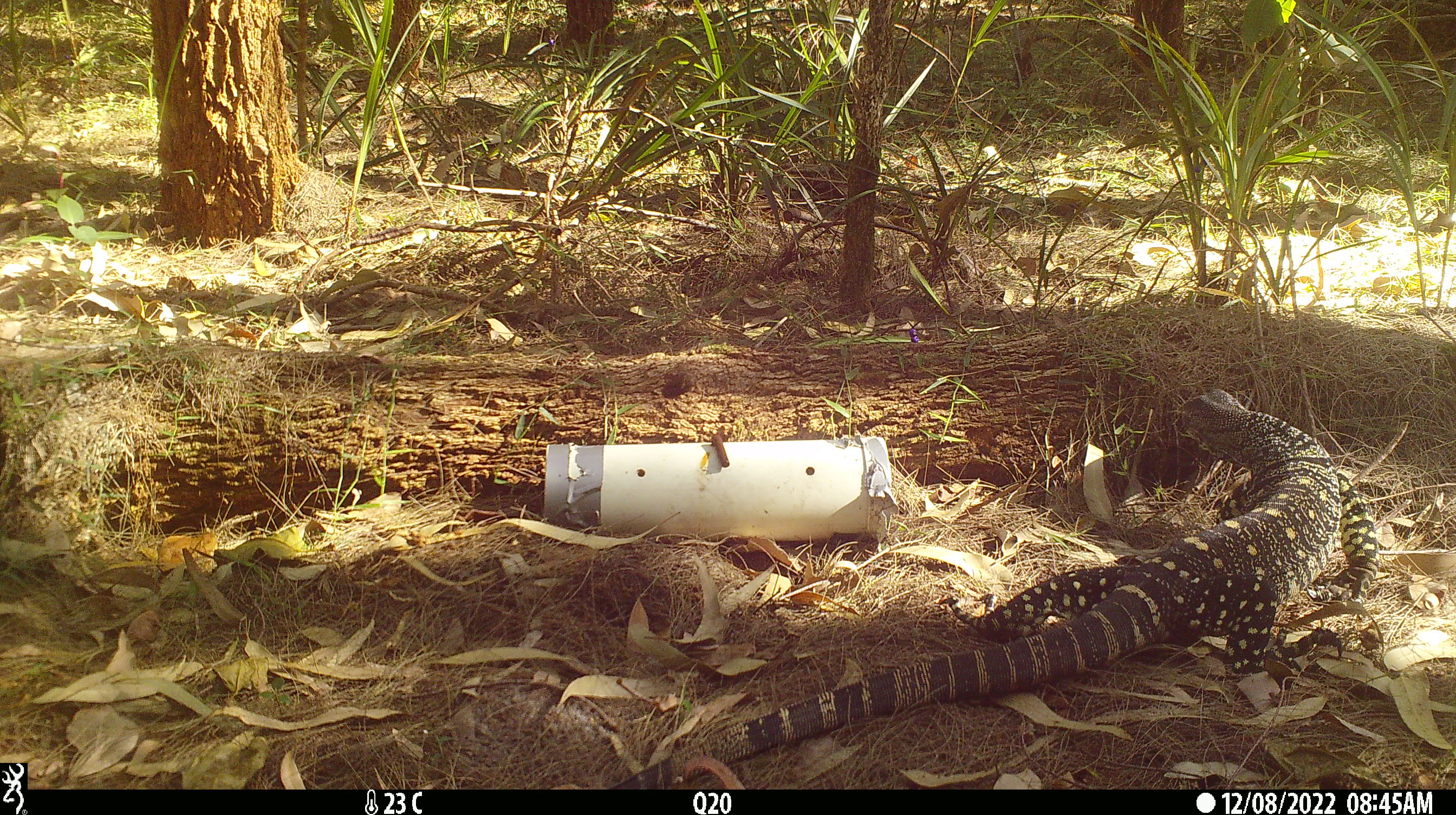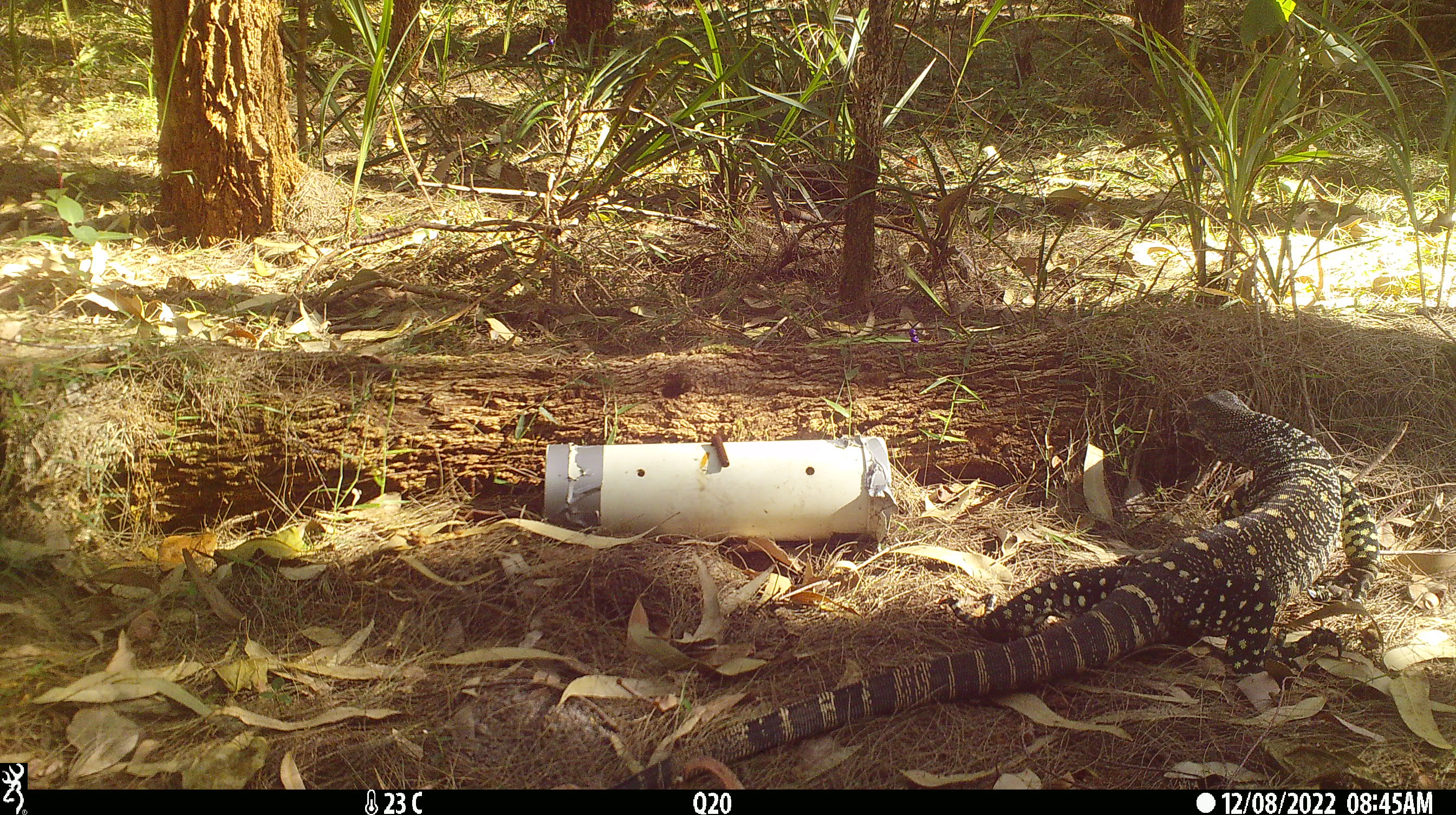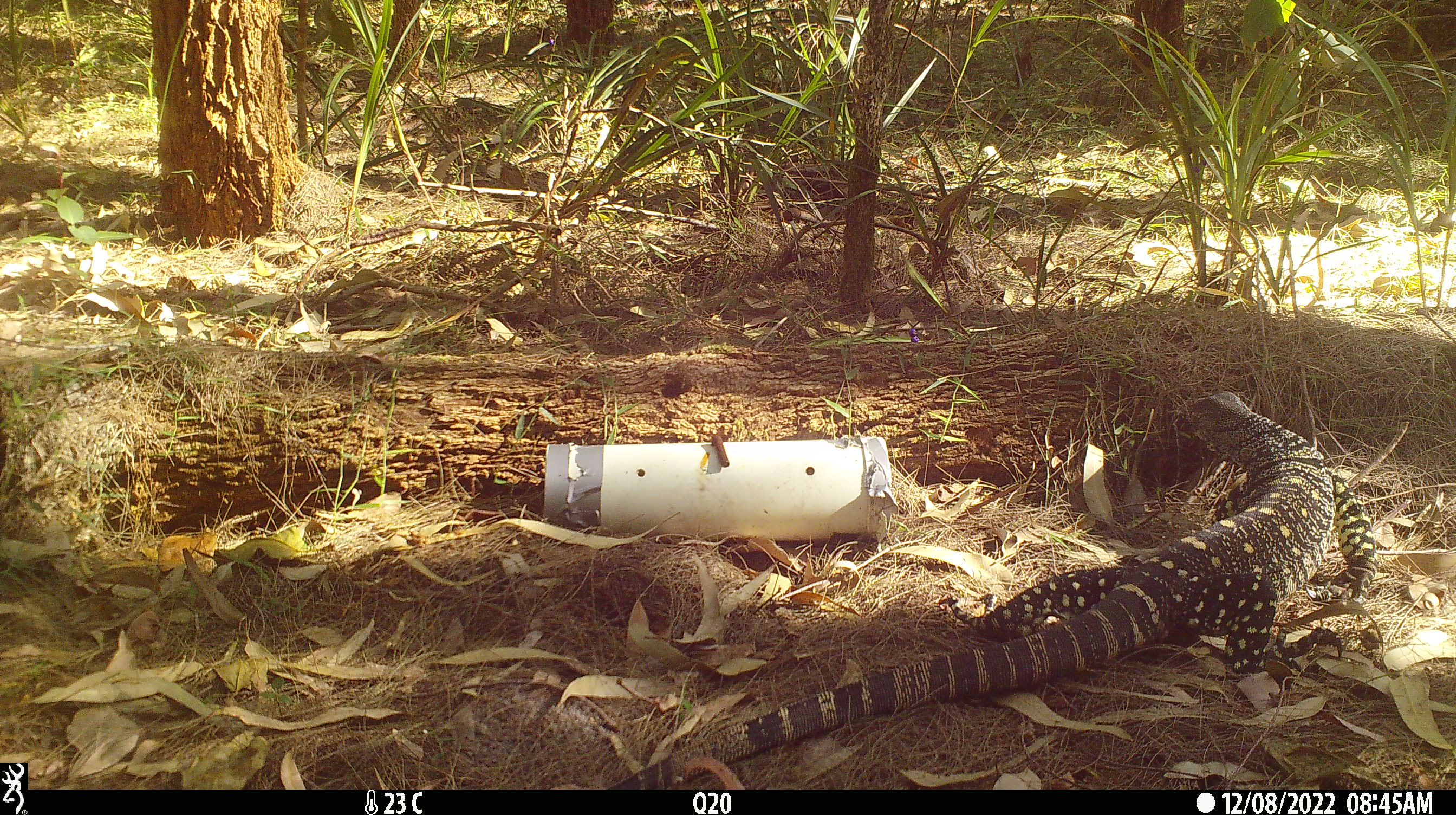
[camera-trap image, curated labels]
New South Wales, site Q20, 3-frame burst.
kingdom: Animalia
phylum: Chordata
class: Reptilia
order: Squamata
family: Varanidae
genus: Varanus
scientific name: Varanus varius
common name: lace monitor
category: goanna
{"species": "goanna (lace monitor) (Varanus varius)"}